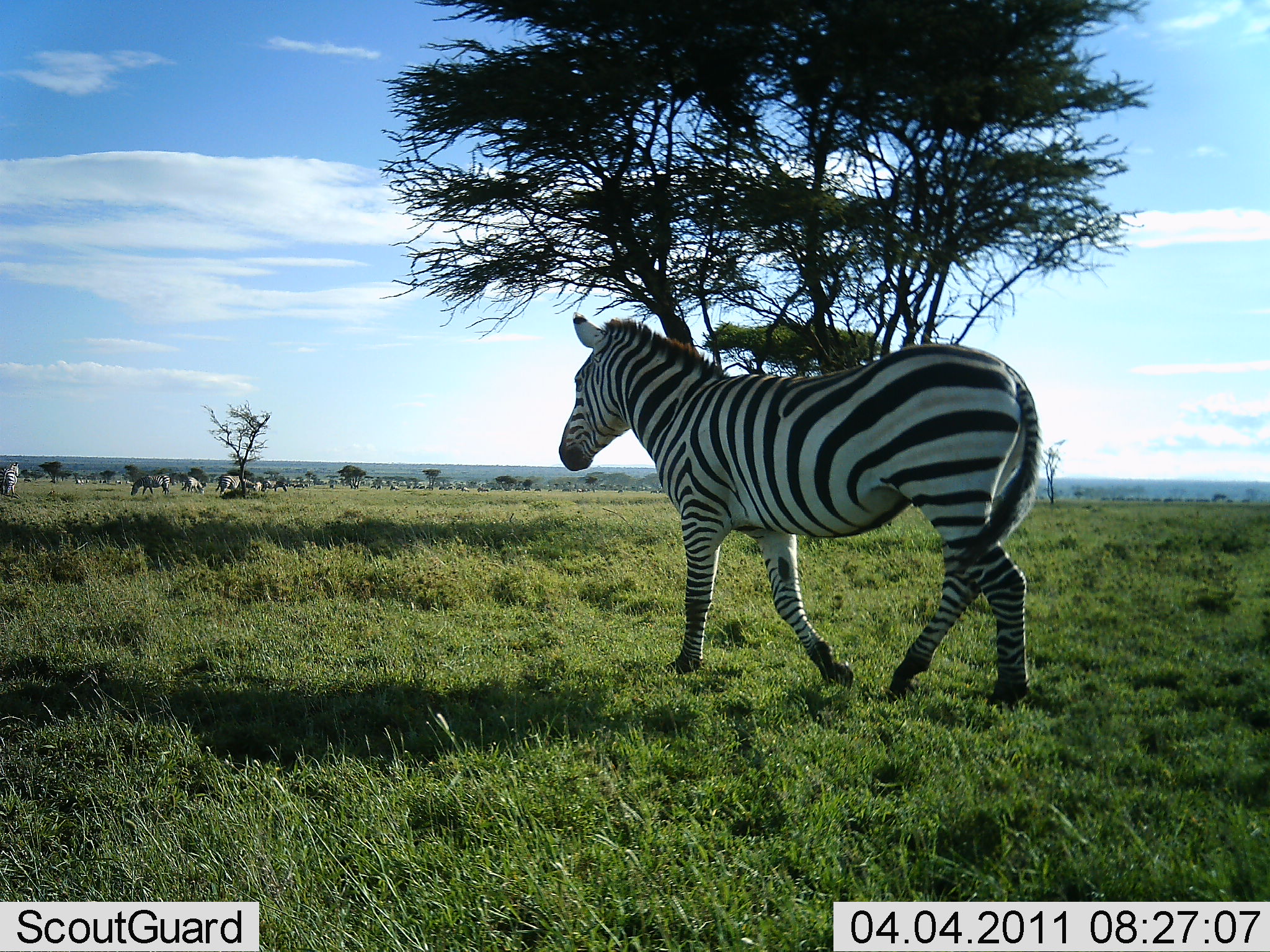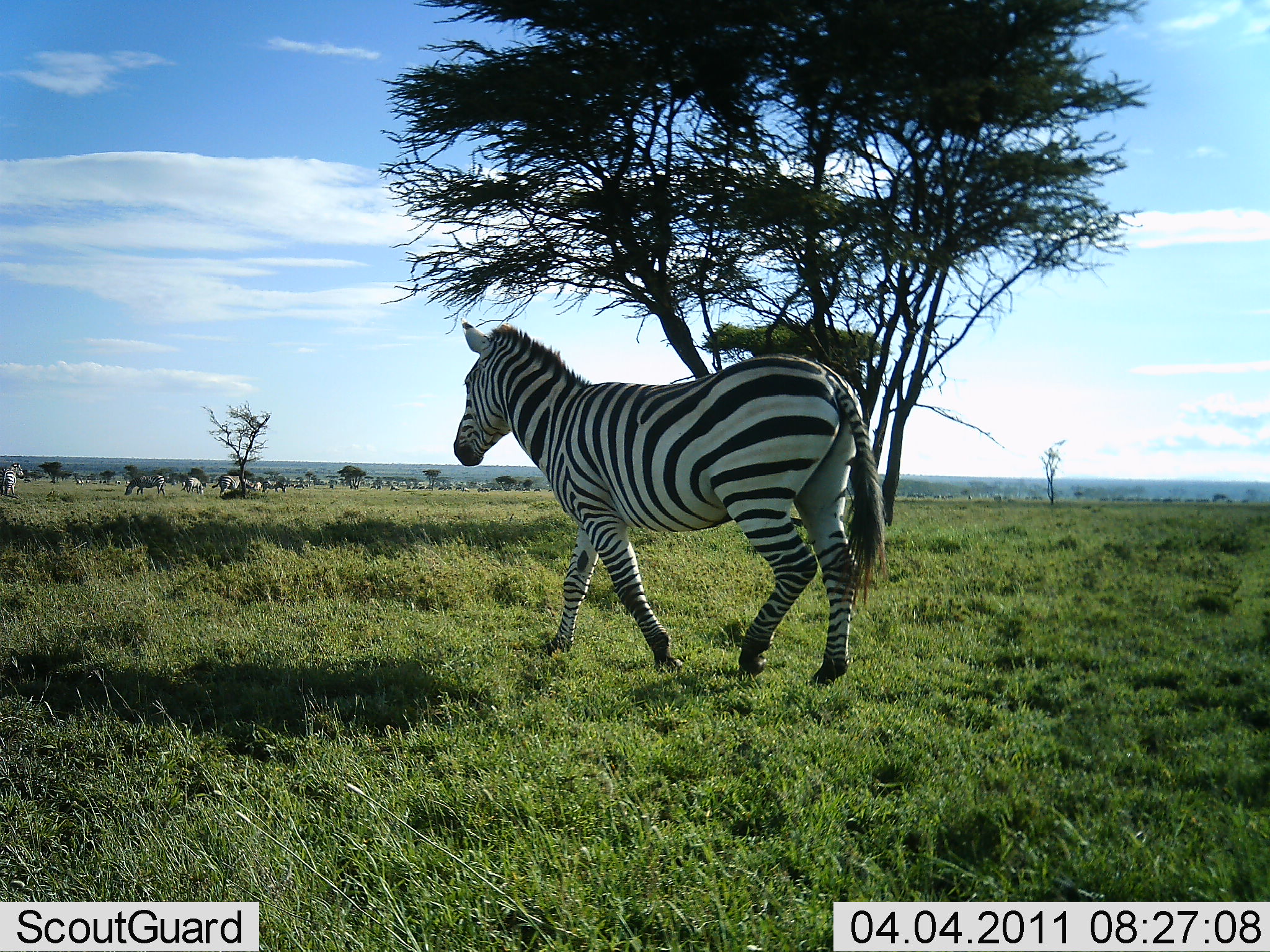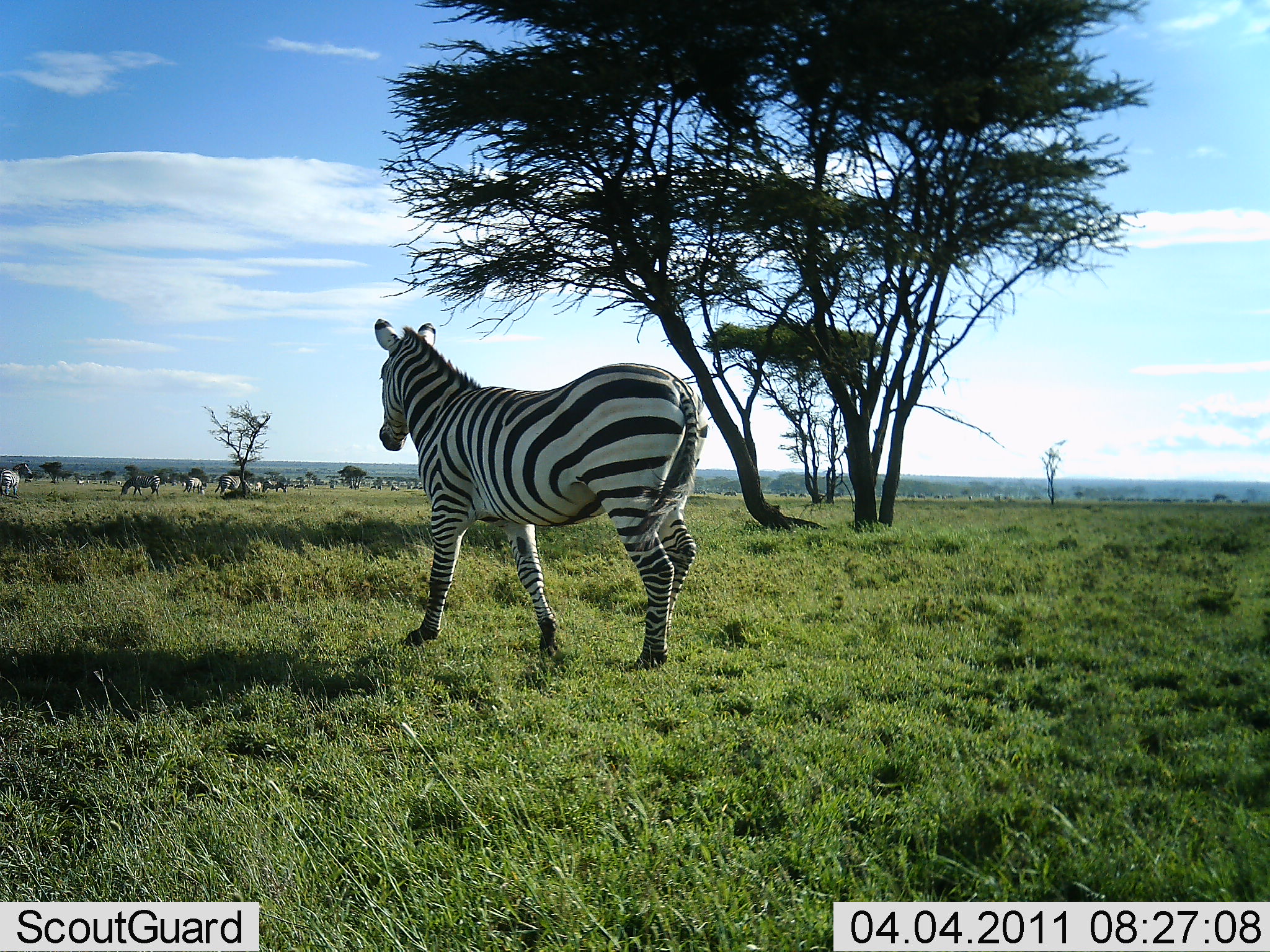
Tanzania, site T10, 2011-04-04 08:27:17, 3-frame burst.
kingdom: Animalia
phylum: Chordata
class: Mammalia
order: Perissodactyla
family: Equidae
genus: Equus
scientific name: Equus quagga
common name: plains zebra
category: zebra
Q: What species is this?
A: Zebra (plains zebra) (Equus quagga).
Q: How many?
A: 6.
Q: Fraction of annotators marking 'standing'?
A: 46%.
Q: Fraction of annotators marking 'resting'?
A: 0%.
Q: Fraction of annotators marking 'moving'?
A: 92%.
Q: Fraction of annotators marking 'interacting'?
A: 0%.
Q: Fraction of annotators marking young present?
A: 0%.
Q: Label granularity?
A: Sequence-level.